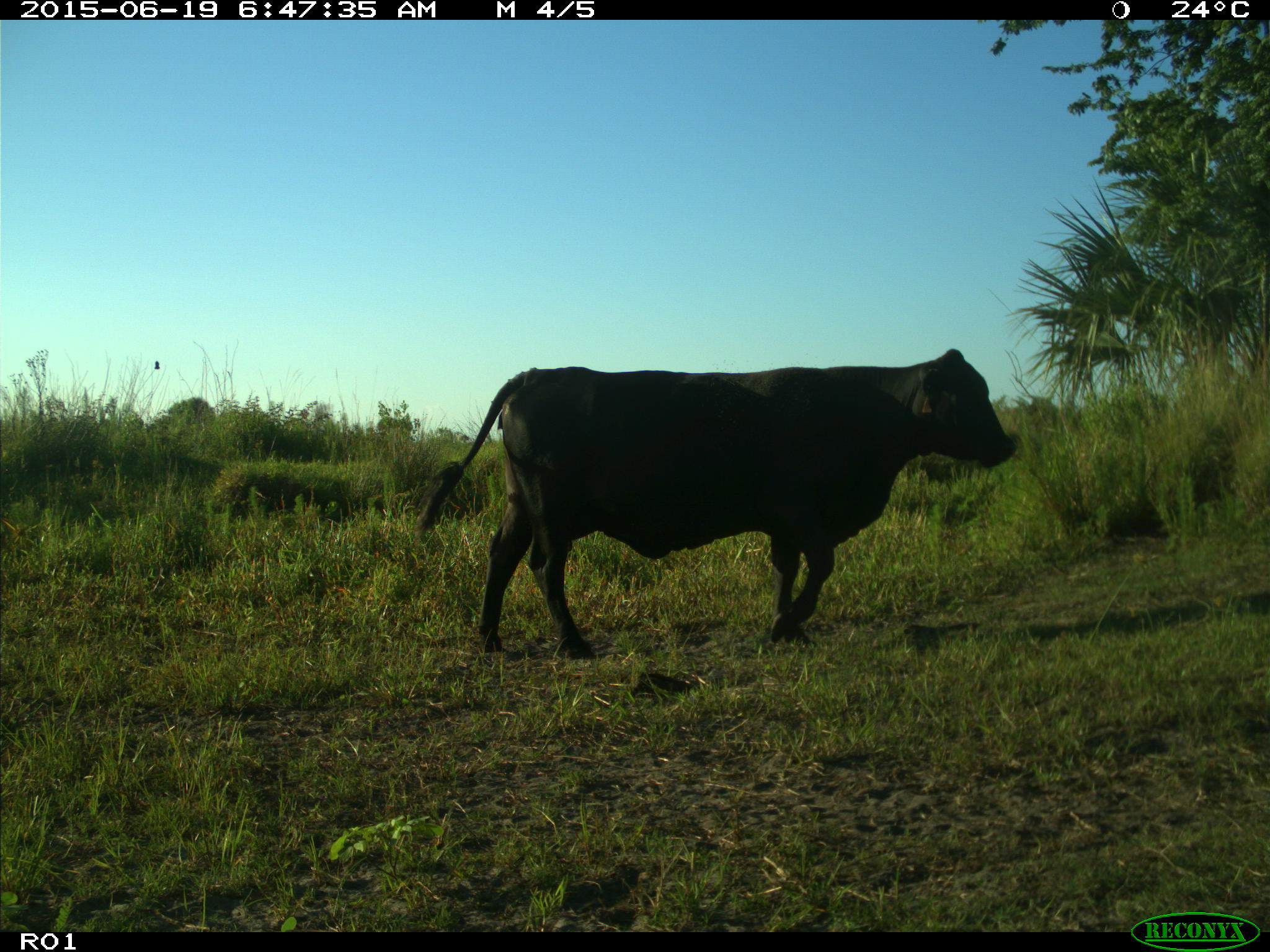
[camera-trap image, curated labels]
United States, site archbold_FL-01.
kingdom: Animalia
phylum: Chordata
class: Mammalia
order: Artiodactyla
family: Bovidae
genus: Bos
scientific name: Bos taurus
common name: domestic cow